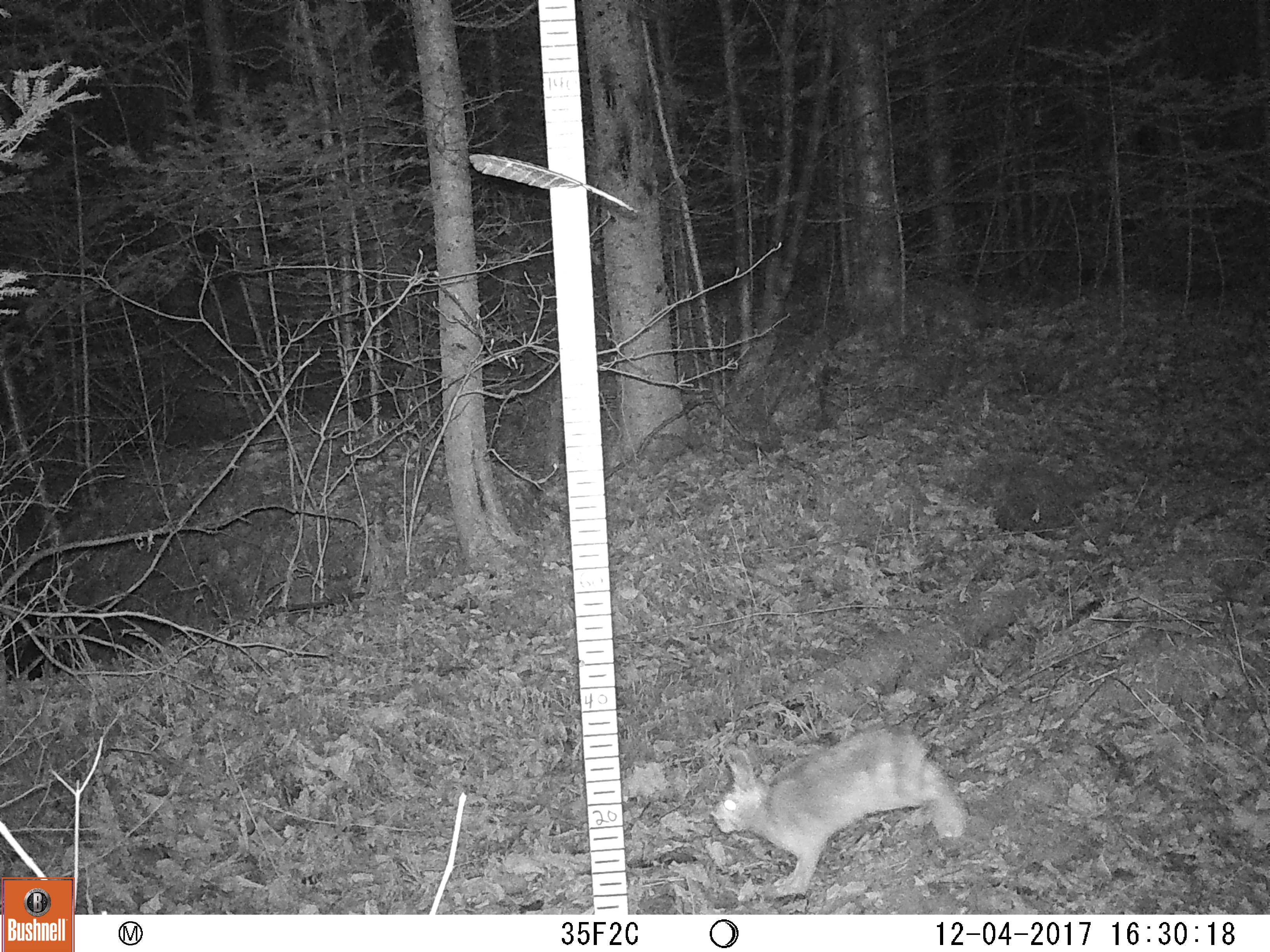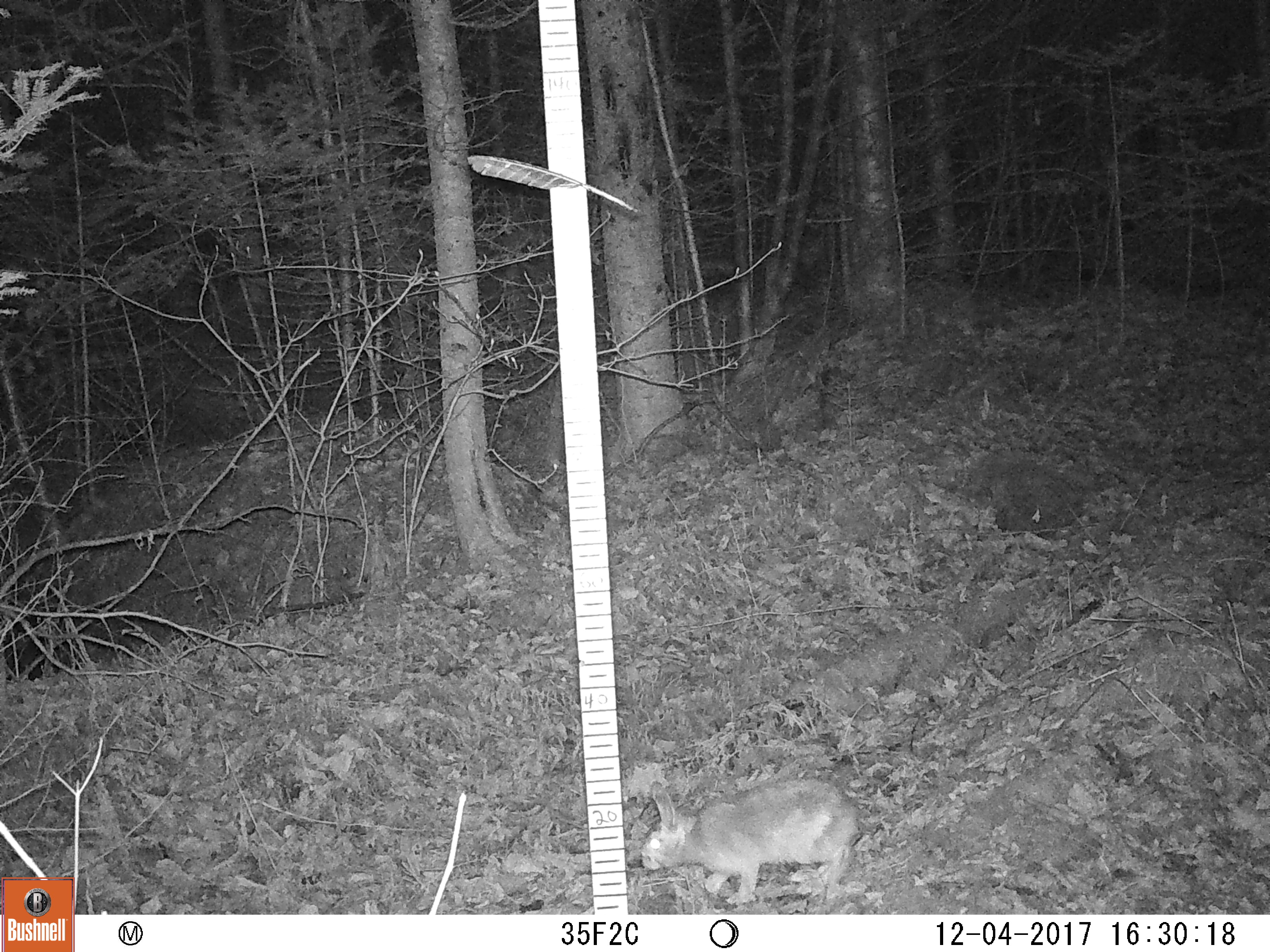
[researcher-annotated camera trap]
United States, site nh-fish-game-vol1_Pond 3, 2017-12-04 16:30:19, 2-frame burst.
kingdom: Animalia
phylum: Chordata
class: Mammalia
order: Lagomorpha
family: Leporidae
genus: Lepus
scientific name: Lepus americanus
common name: snowshoe hare